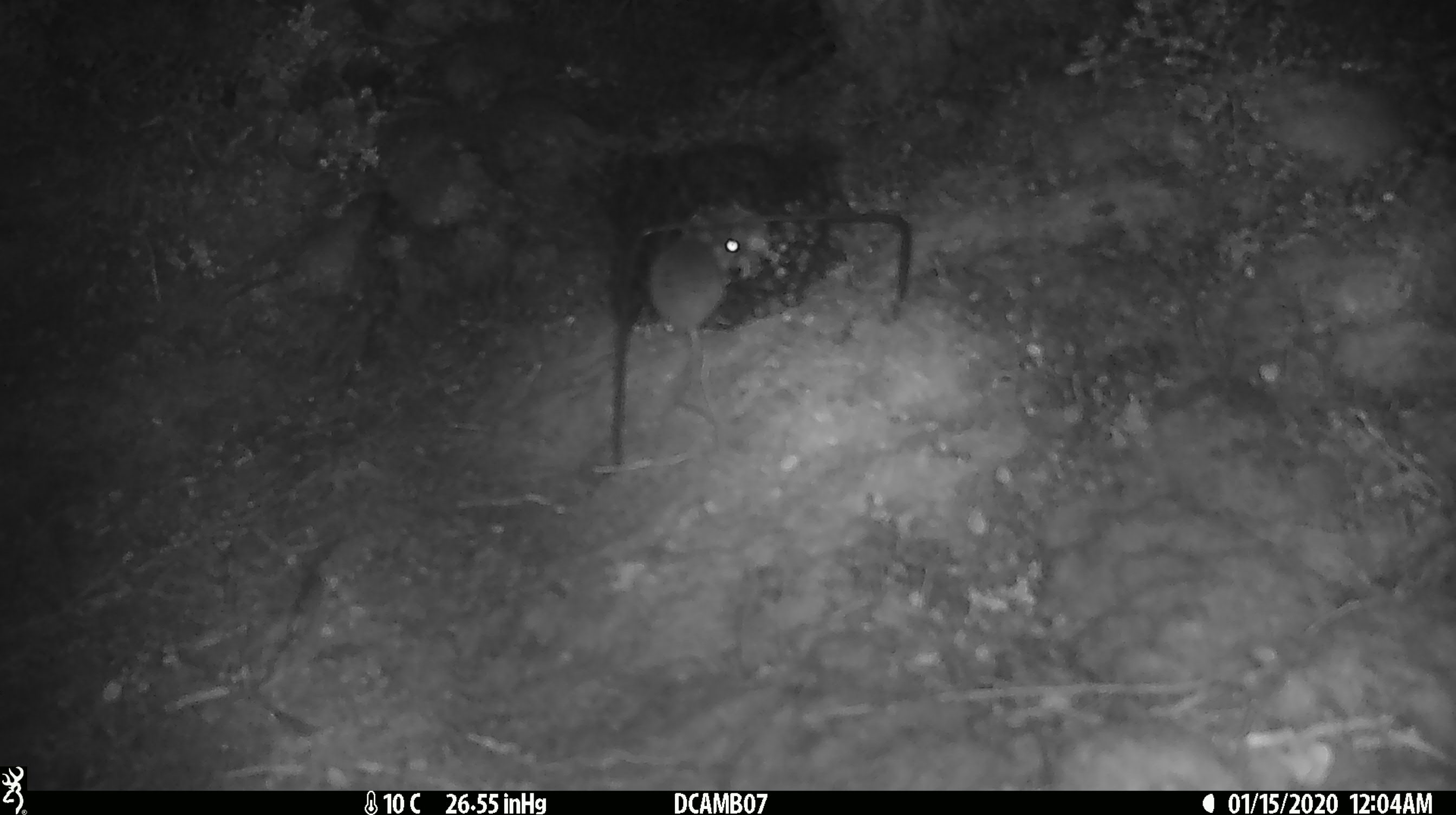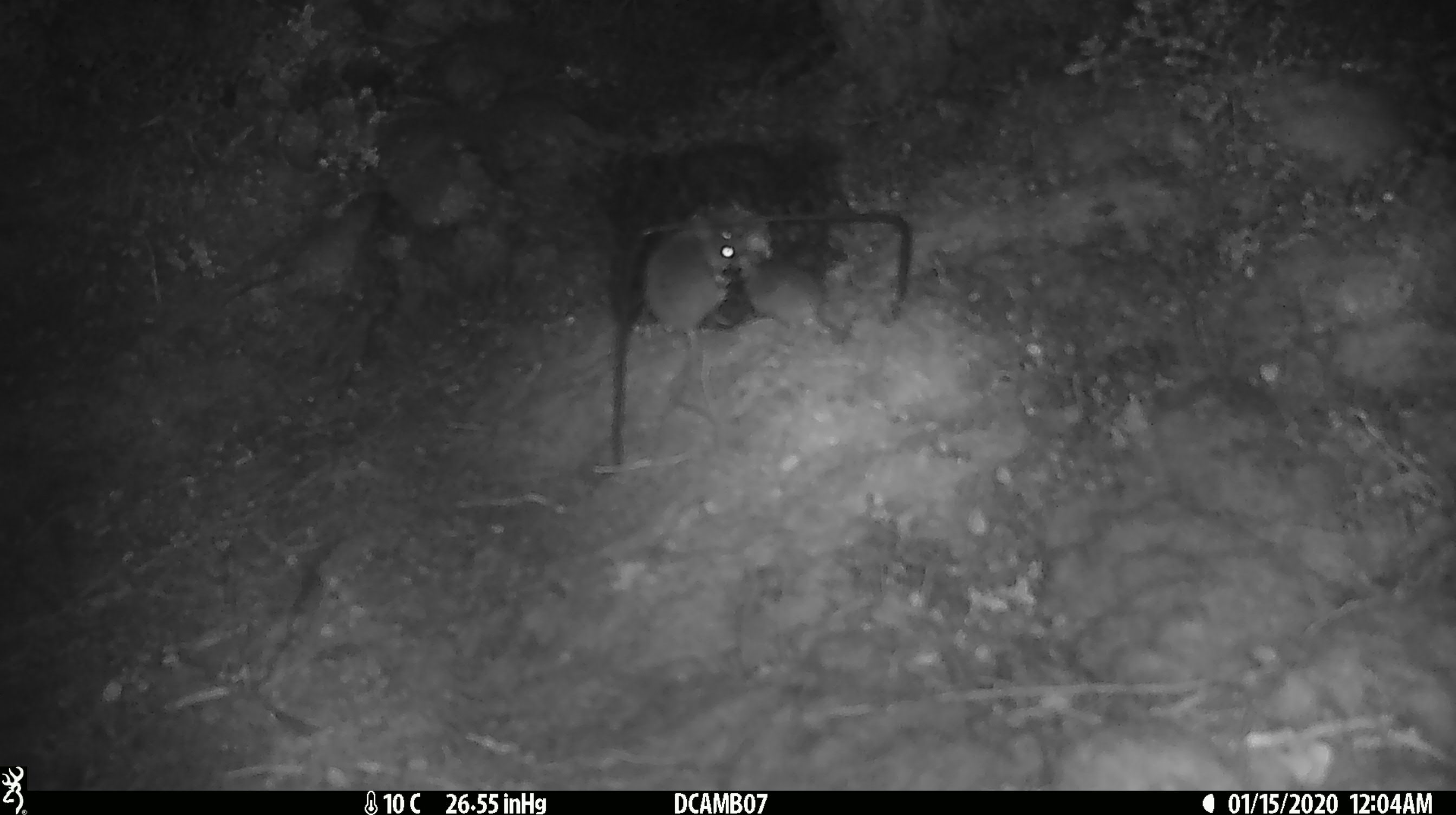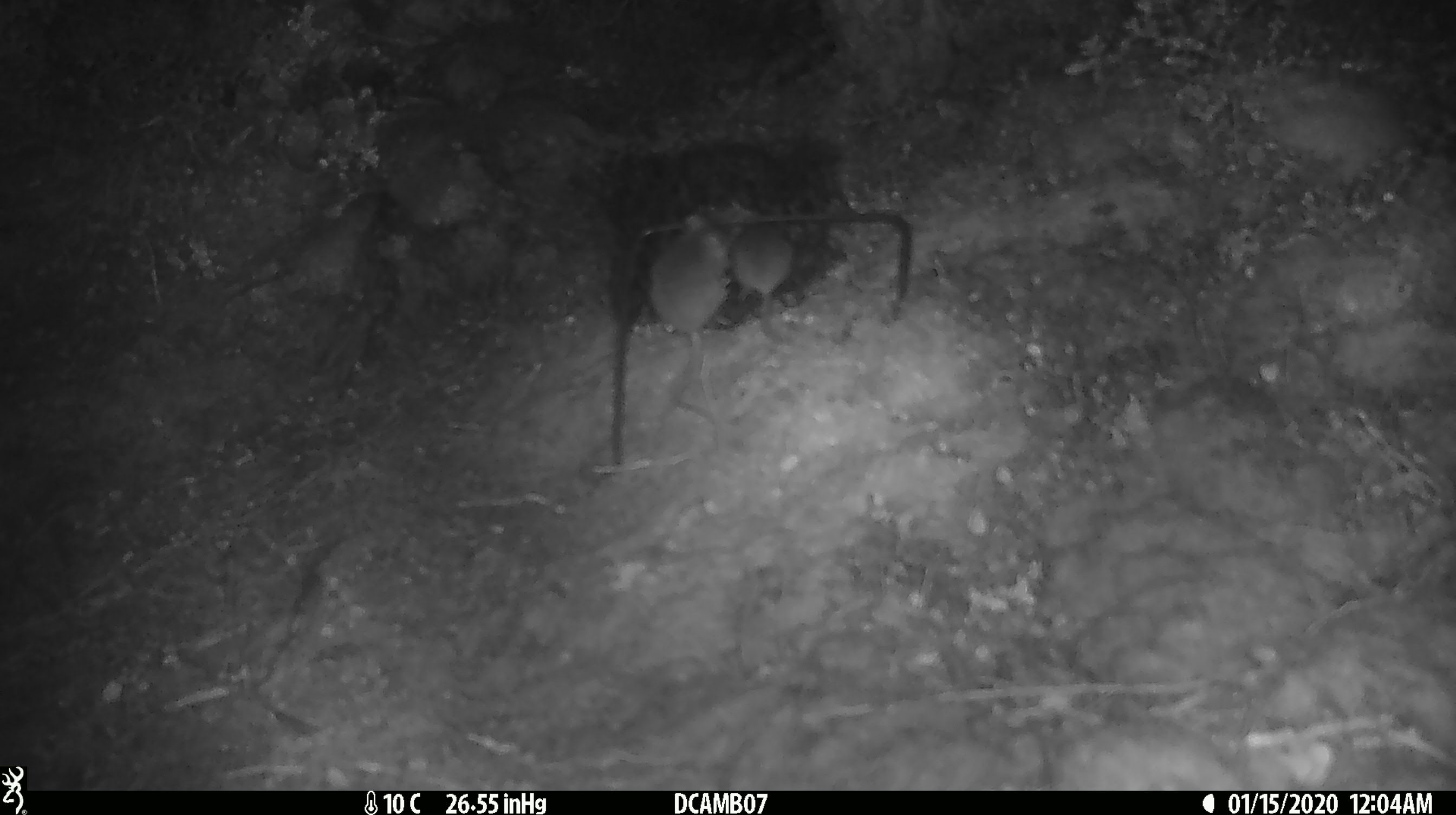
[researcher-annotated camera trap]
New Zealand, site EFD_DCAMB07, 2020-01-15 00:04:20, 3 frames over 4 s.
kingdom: Animalia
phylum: Chordata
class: Mammalia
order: Rodentia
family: Muridae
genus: Mus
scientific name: Mus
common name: mouse